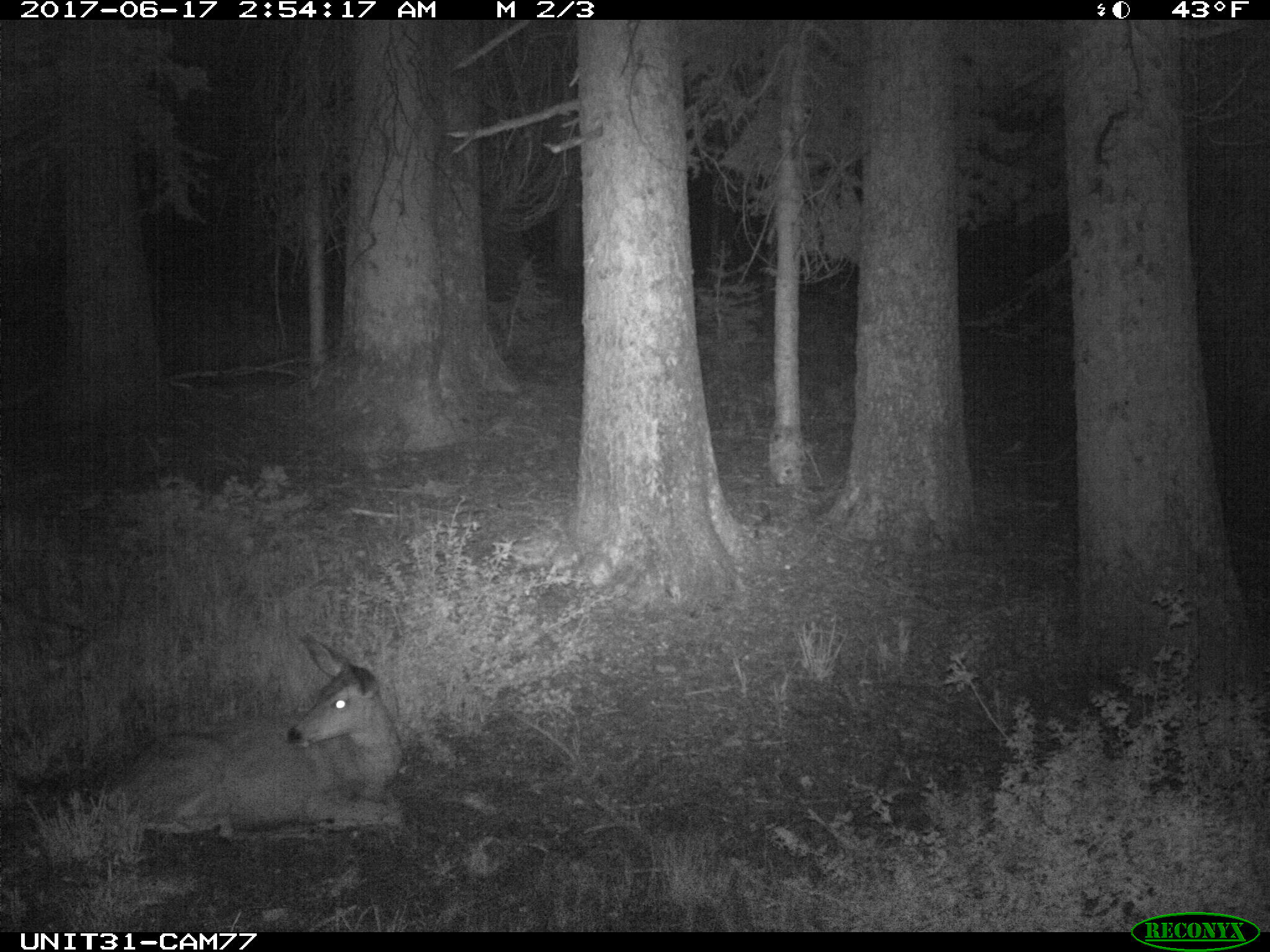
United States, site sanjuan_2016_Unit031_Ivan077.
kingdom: Animalia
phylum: Chordata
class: Mammalia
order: Artiodactyla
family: Cervidae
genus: Odocoileus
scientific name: Odocoileus hemionus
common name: mule deer